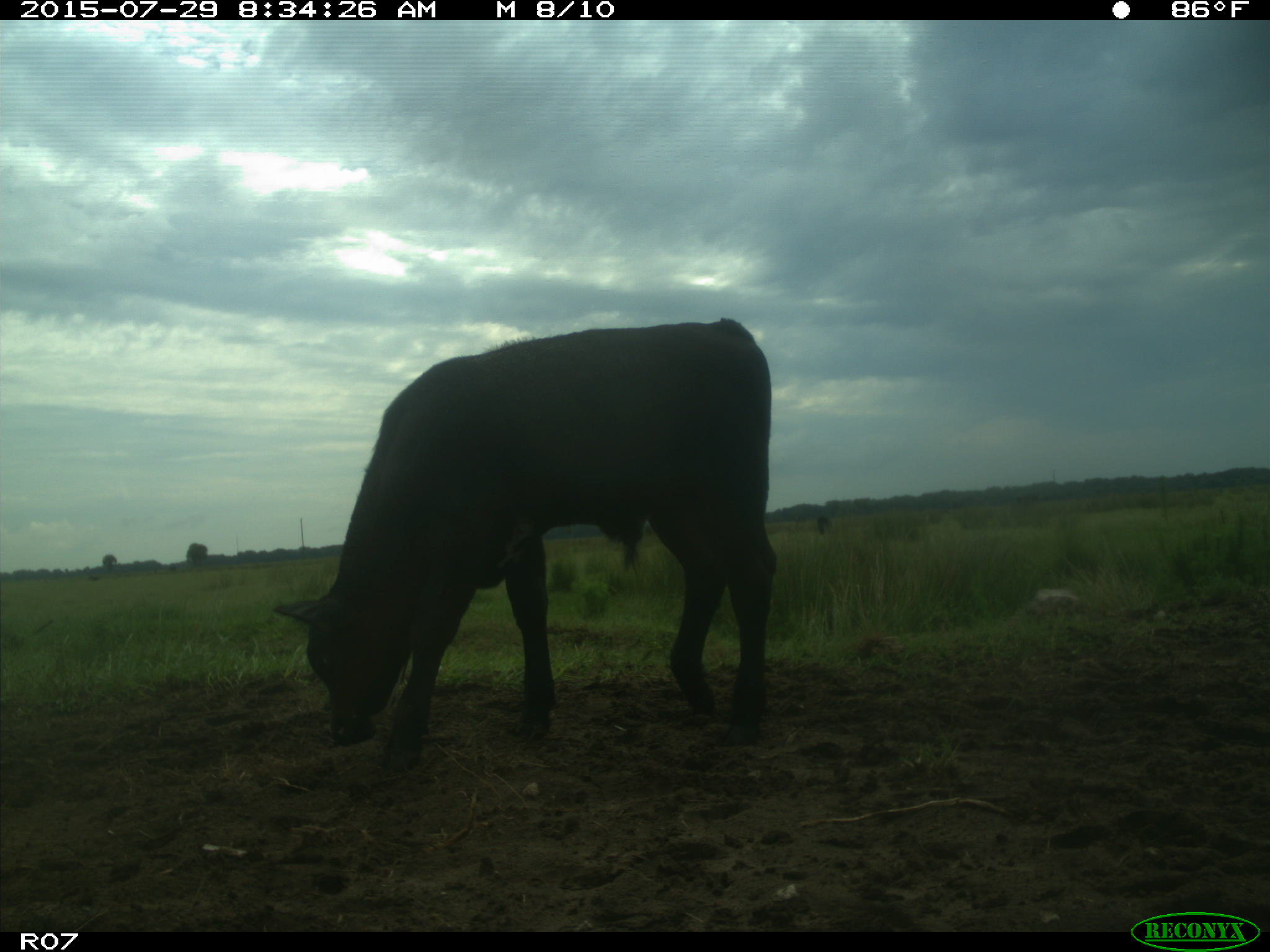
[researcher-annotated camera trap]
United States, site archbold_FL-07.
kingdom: Animalia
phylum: Chordata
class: Mammalia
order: Artiodactyla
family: Bovidae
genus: Bos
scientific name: Bos taurus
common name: domestic cow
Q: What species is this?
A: Bos taurus (domestic cow).